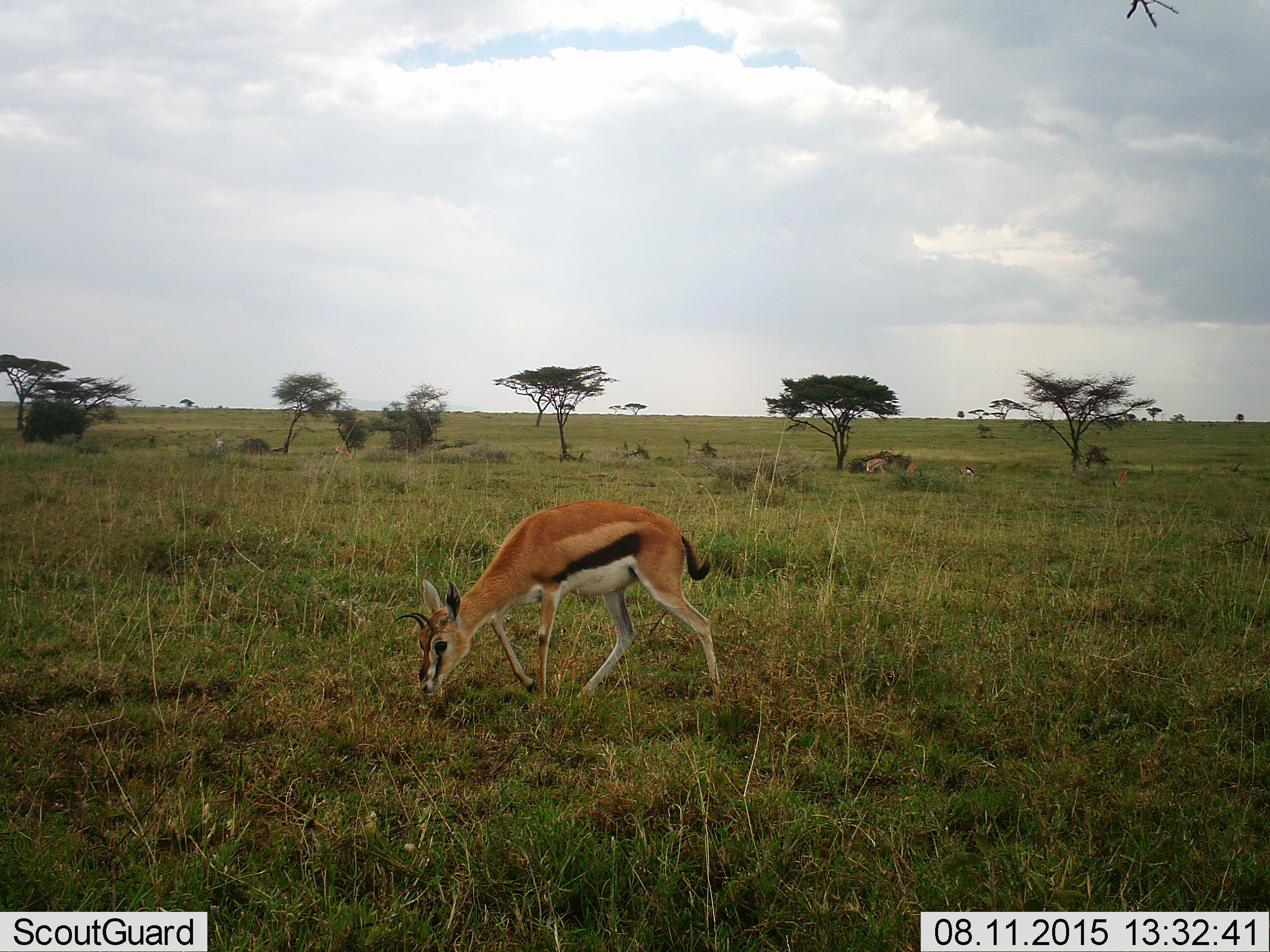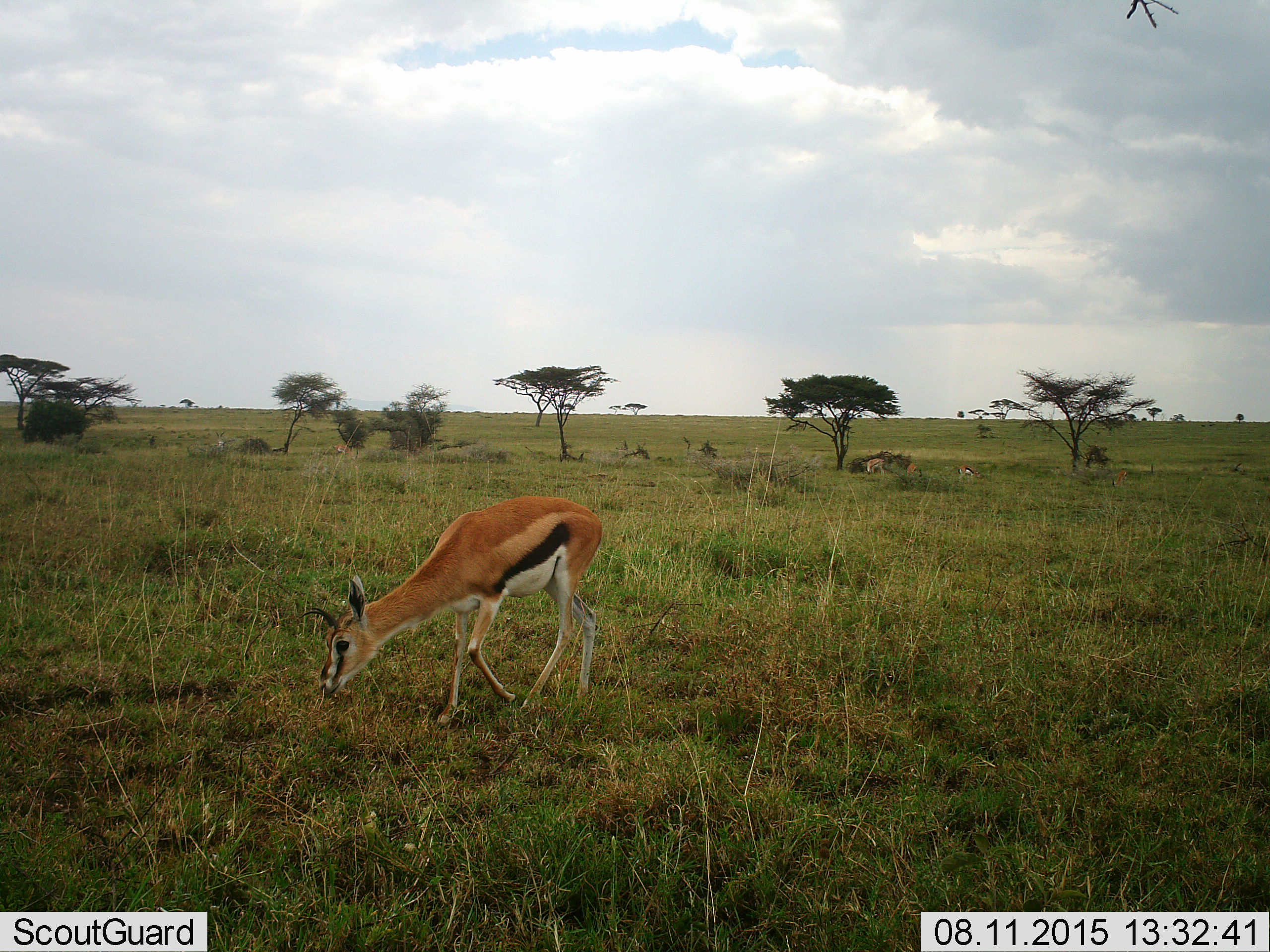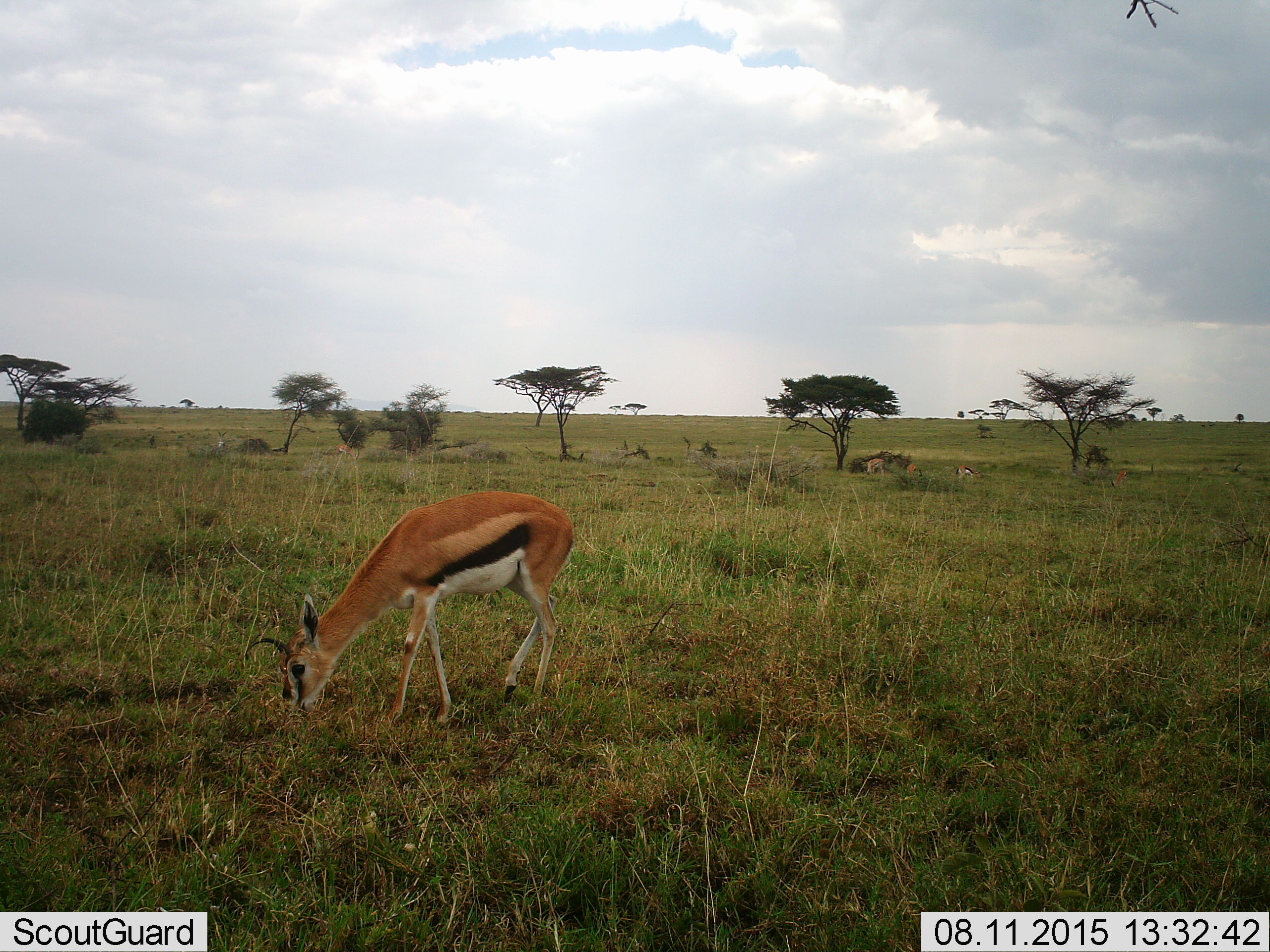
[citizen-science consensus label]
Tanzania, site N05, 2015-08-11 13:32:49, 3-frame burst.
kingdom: Animalia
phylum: Chordata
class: Mammalia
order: Artiodactyla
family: Bovidae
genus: Eudorcas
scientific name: Eudorcas thomsonii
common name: thomson's gazelle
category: gazellethomsons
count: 4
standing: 25%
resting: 0%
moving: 25%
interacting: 0%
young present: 0%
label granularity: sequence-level